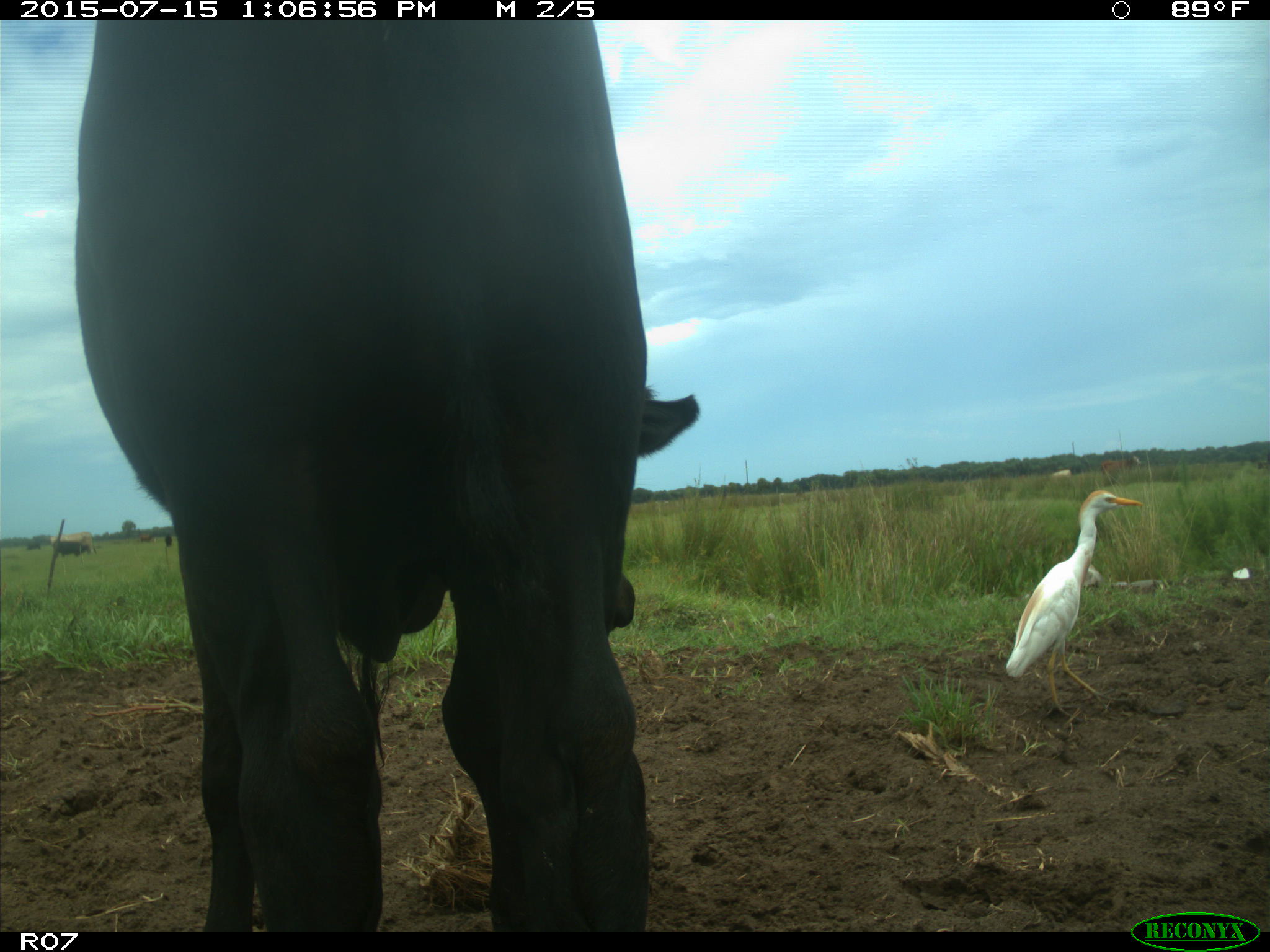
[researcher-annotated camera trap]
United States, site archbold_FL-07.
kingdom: Animalia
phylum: Chordata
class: Mammalia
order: Artiodactyla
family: Bovidae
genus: Bos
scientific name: Bos taurus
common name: domestic cow